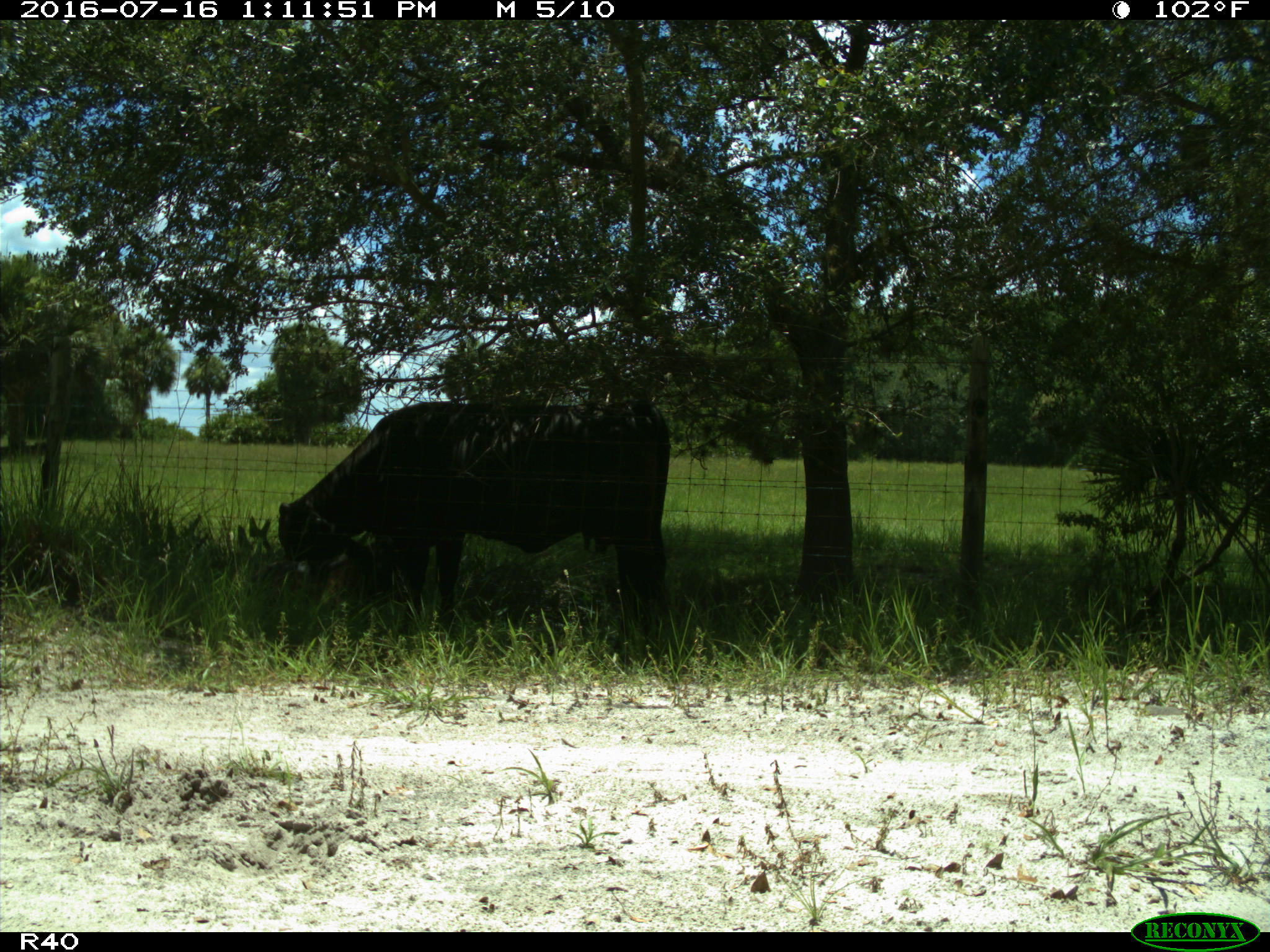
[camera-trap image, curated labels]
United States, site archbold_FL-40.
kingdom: Animalia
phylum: Chordata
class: Mammalia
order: Artiodactyla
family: Bovidae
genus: Bos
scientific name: Bos taurus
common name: domestic cow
Bos taurus (domestic cow).